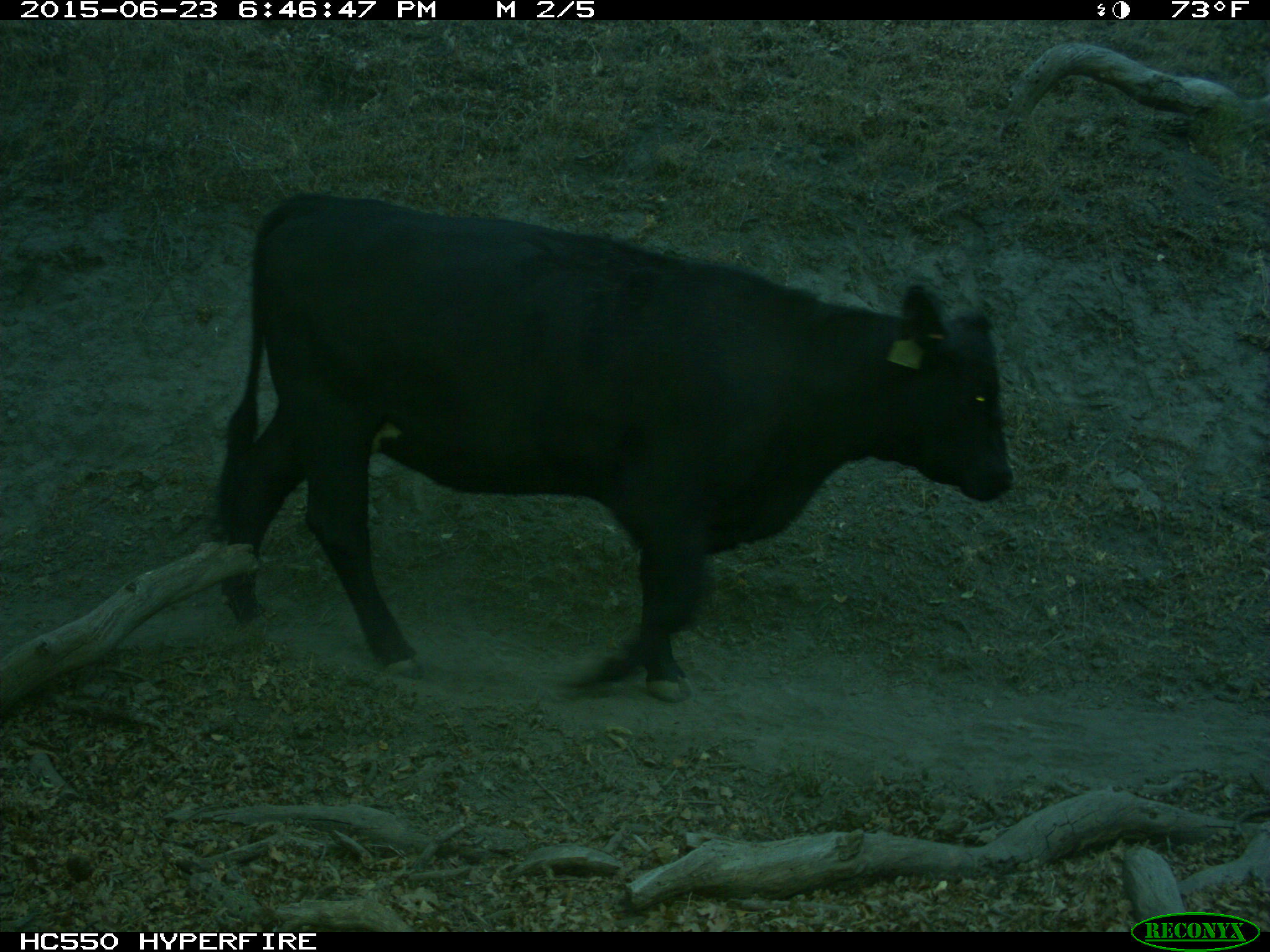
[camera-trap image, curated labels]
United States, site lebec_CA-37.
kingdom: Animalia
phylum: Chordata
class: Mammalia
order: Artiodactyla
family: Bovidae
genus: Bos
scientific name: Bos taurus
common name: domestic cow